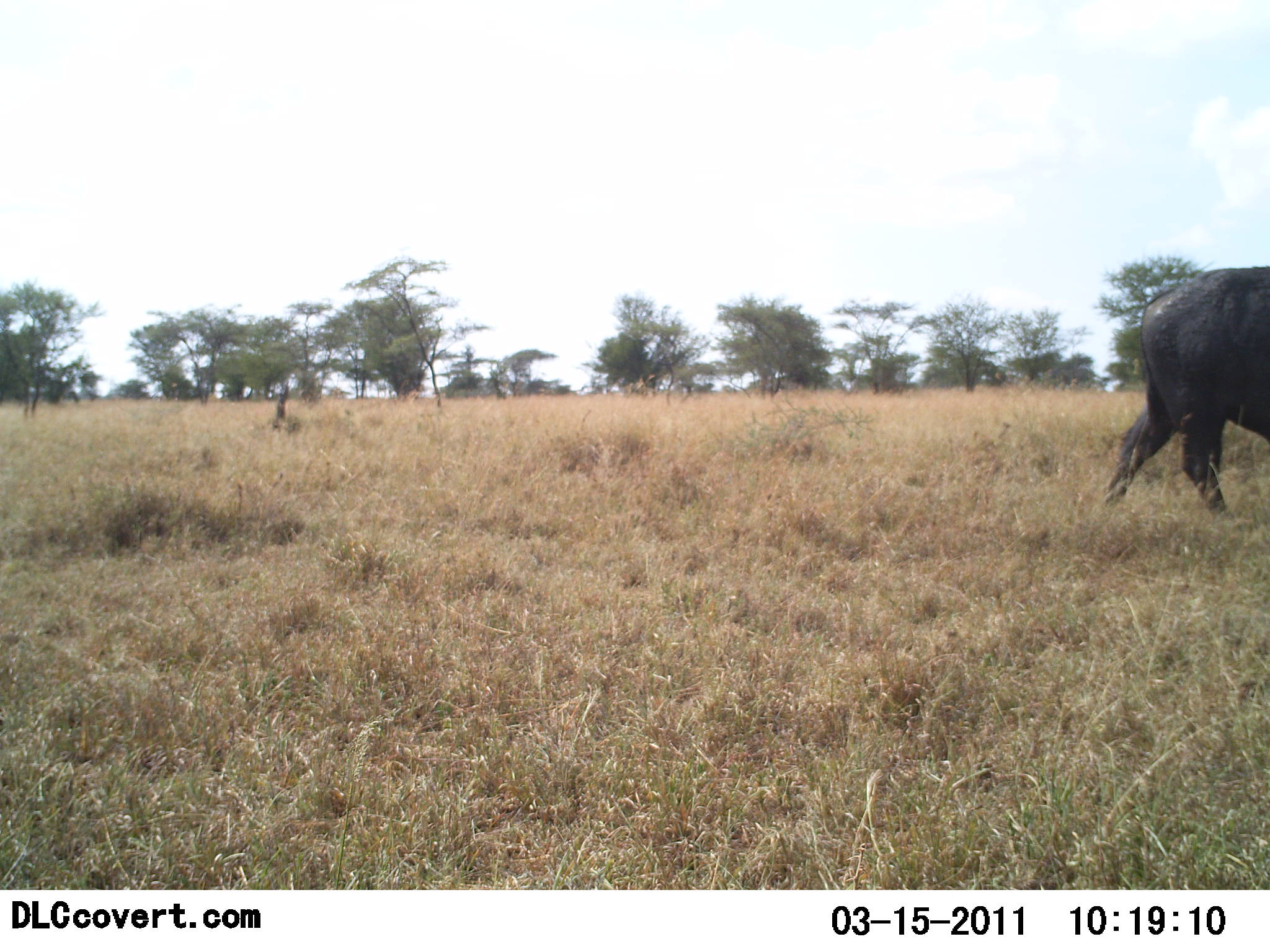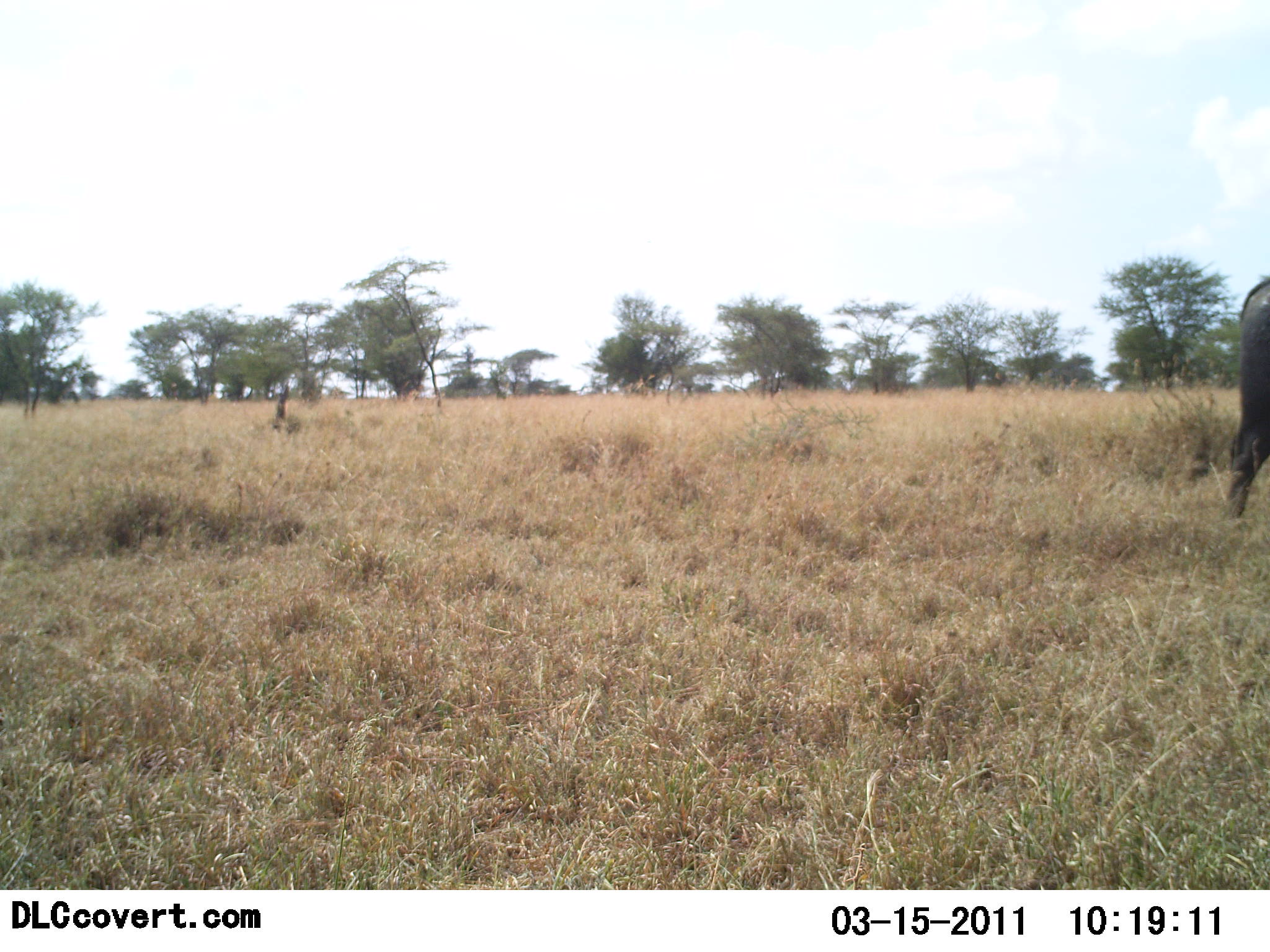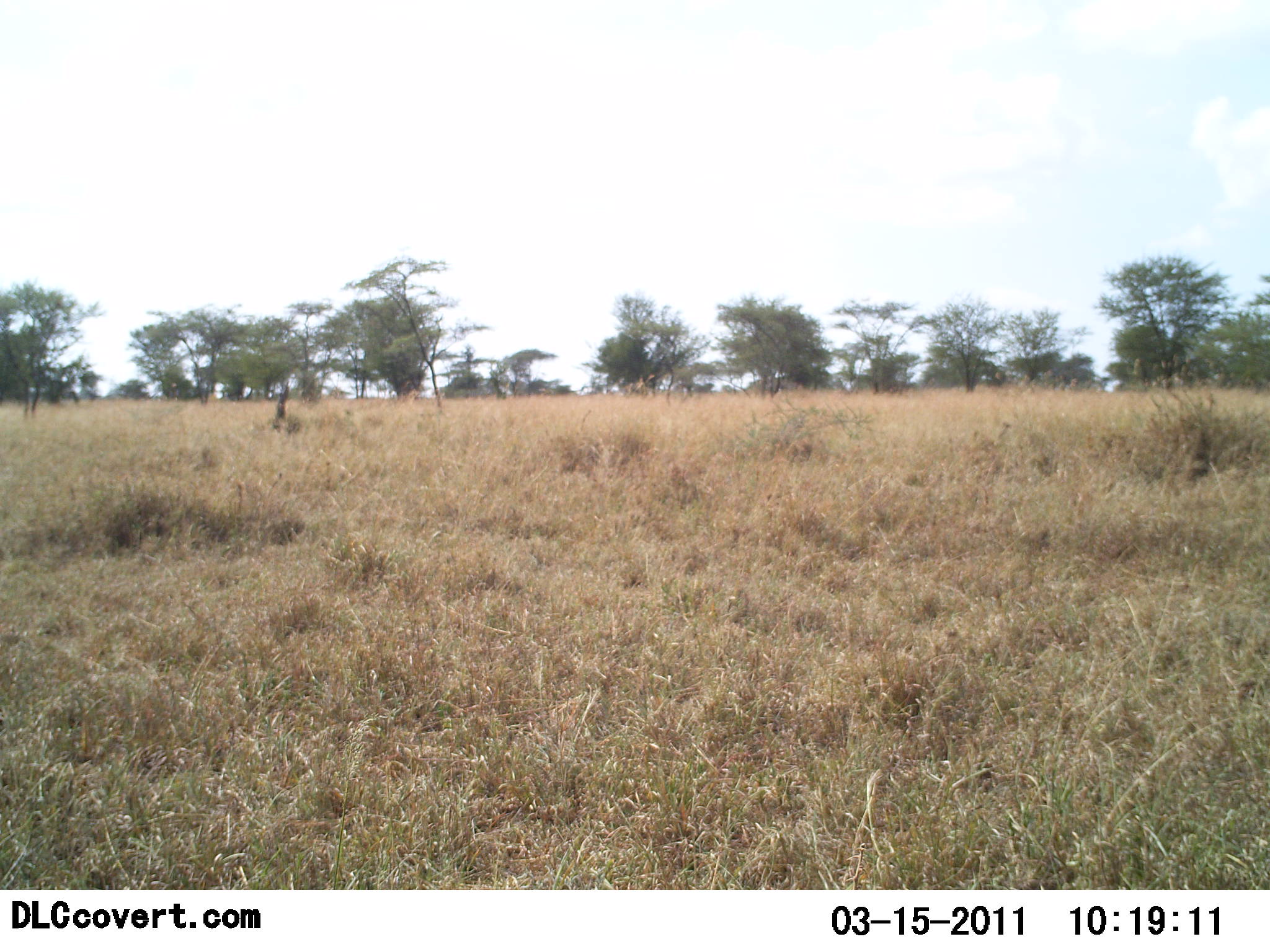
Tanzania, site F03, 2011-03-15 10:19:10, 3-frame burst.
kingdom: Animalia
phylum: Chordata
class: Mammalia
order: Artiodactyla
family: Bovidae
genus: Syncerus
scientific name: Syncerus caffer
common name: cape buffalo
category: buffalo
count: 1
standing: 0%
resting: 0%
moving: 100%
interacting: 0%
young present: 0%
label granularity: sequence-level